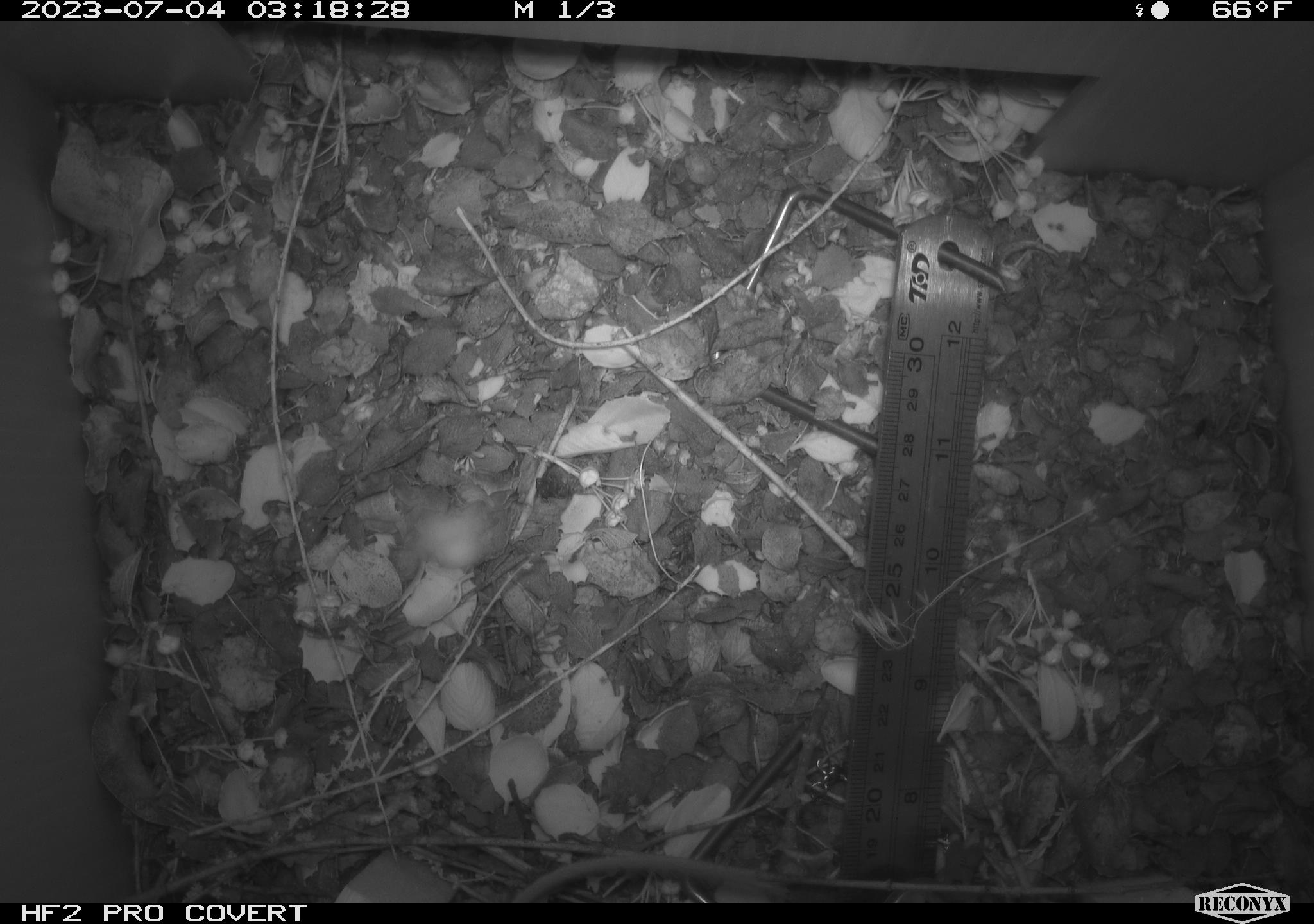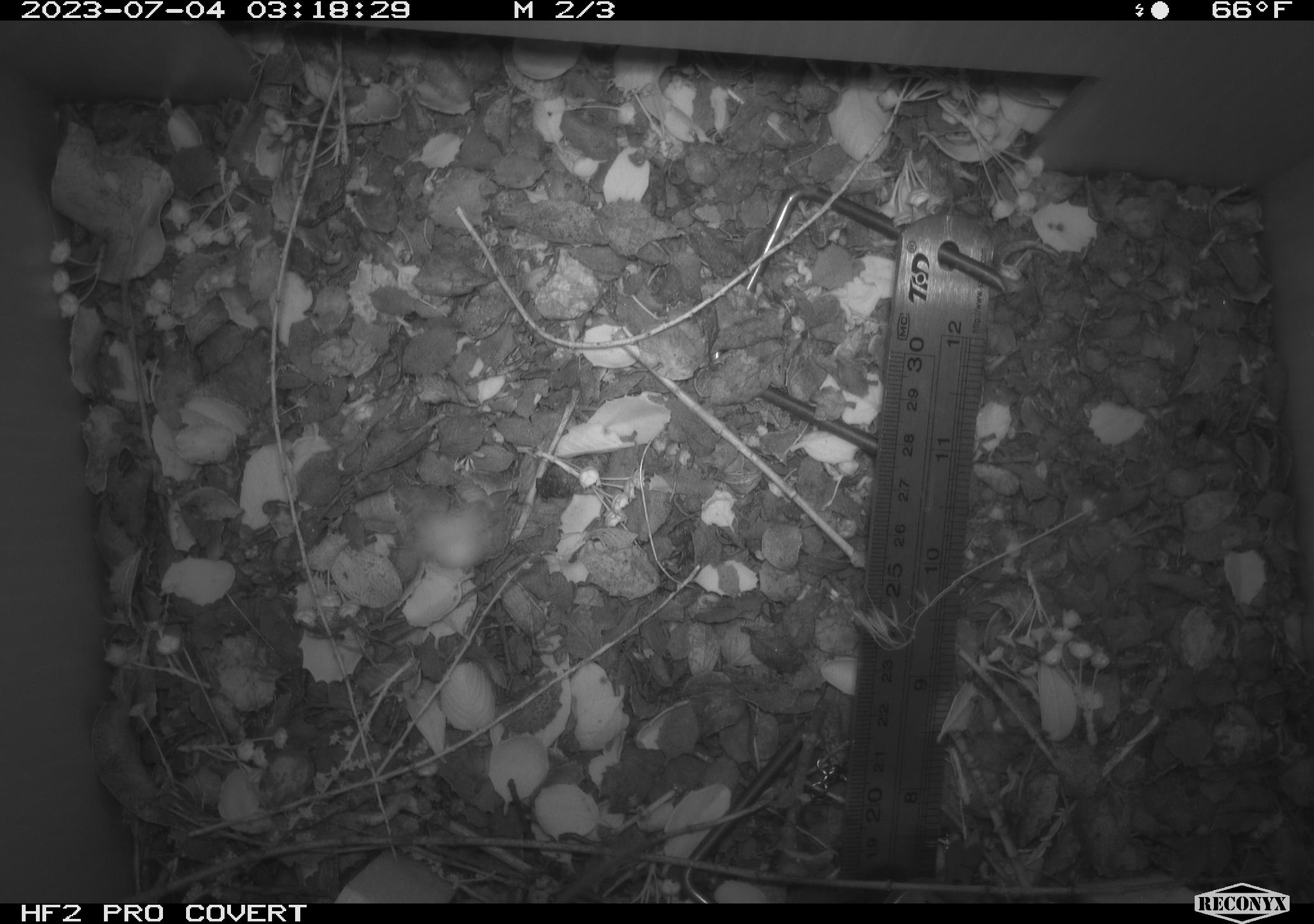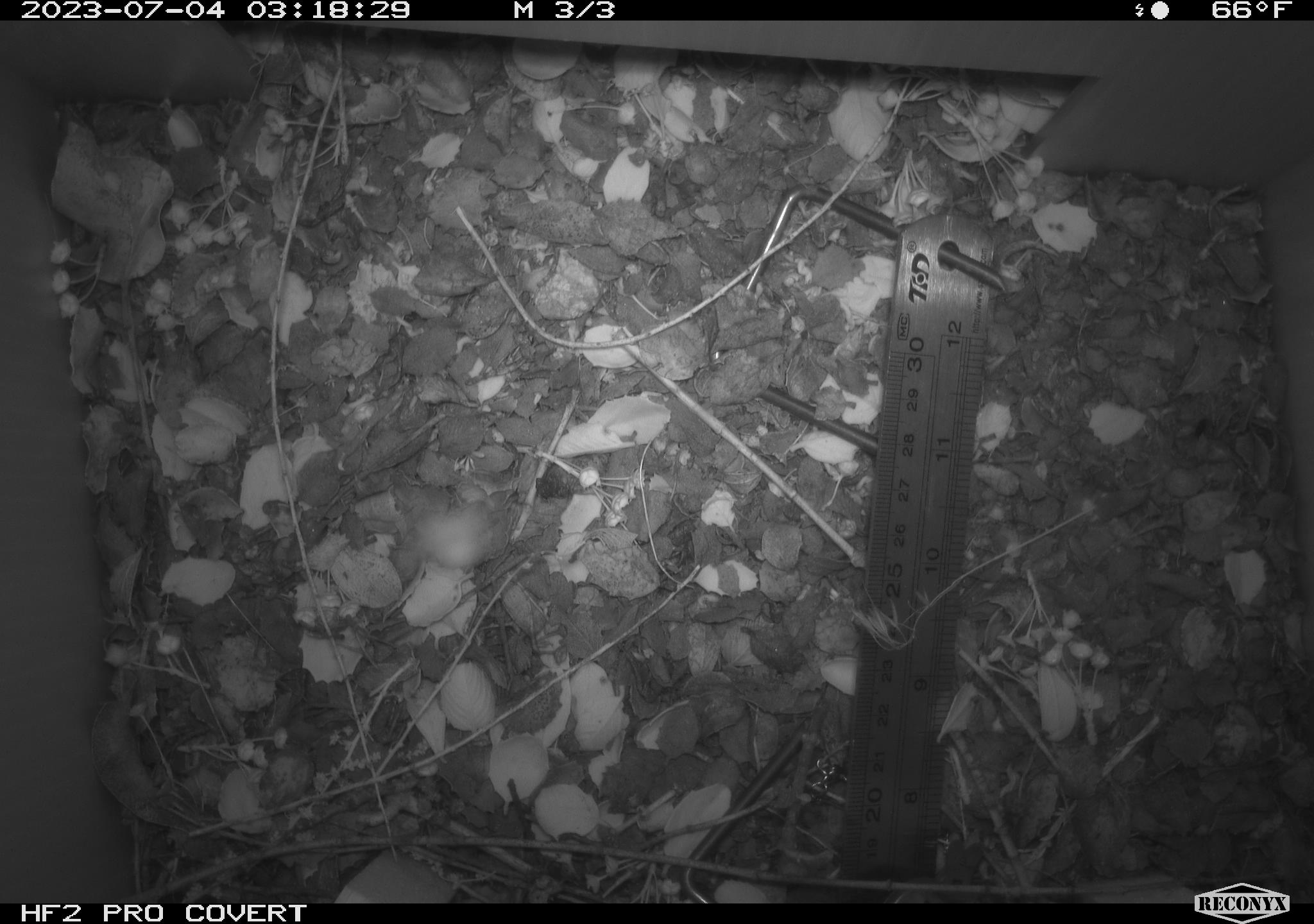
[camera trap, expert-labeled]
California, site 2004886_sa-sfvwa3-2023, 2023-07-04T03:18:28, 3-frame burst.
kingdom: Animalia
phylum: Chordata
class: Mammalia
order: Rodentia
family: Heteromyidae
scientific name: Heteromyidae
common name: kangaroo rats and pocket mice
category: heteromyidae family